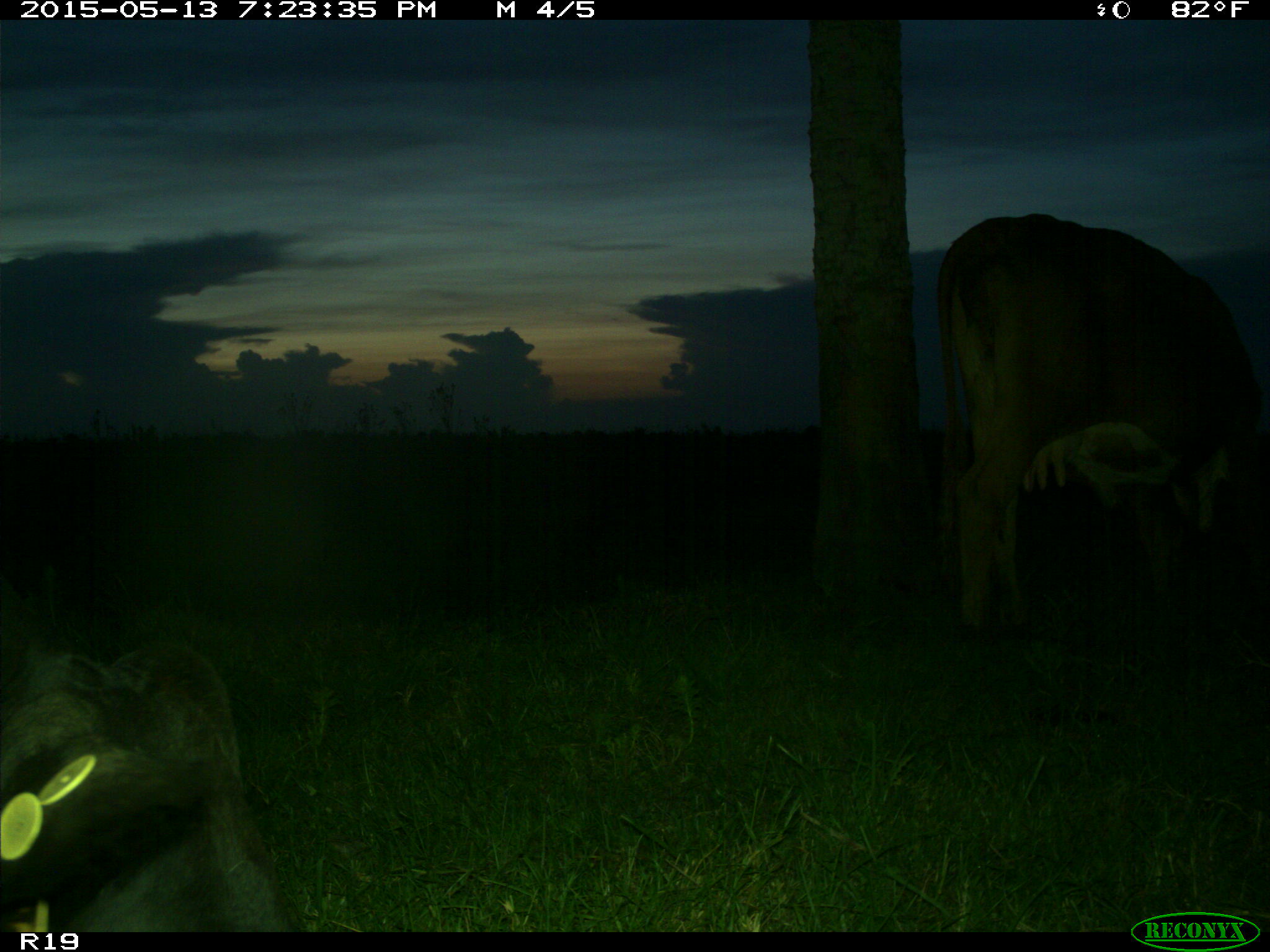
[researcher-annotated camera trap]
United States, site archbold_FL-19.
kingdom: Animalia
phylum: Chordata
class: Mammalia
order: Artiodactyla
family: Bovidae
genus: Bos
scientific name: Bos taurus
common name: domestic cow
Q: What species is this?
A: Bos taurus (domestic cow).